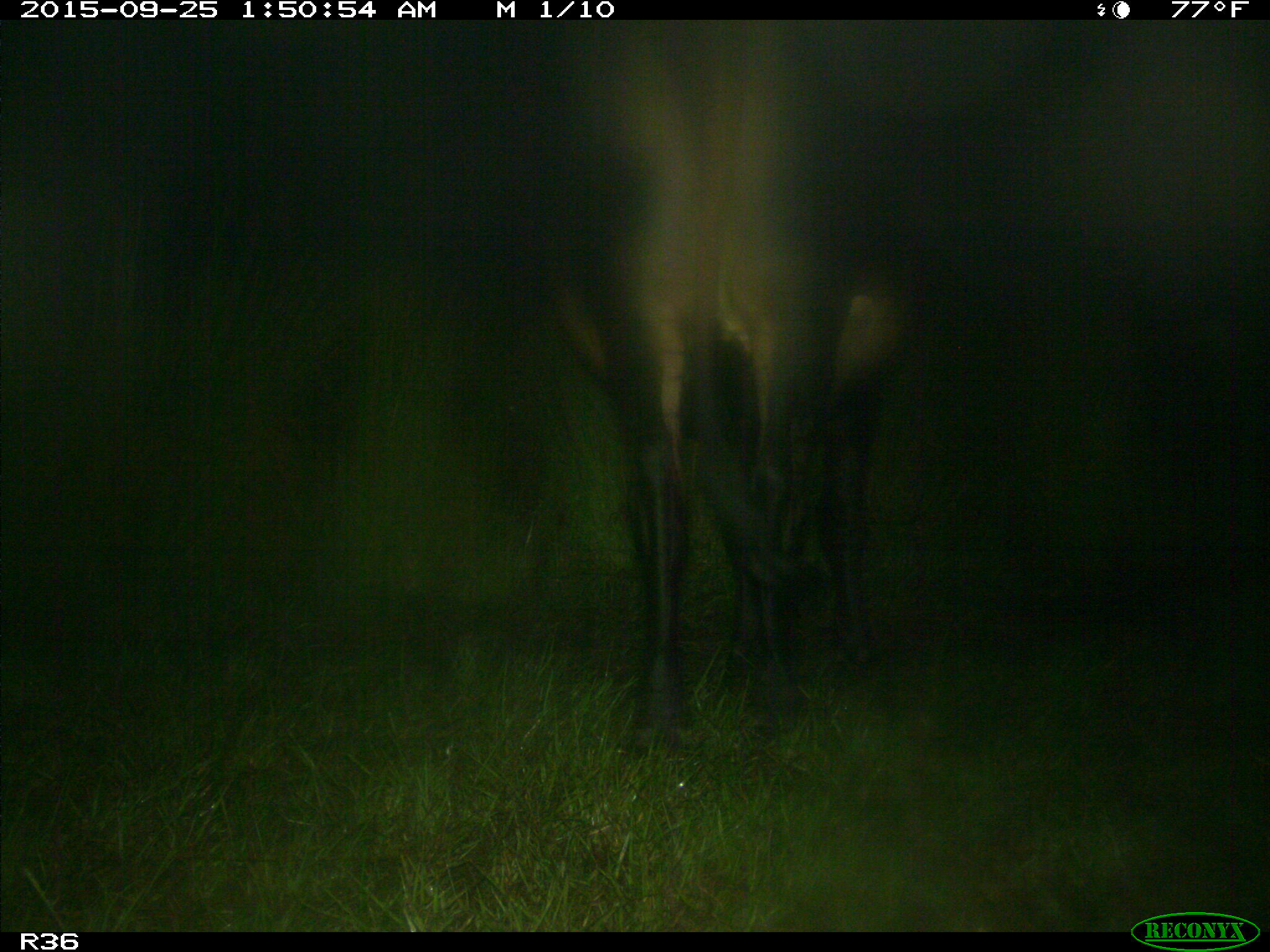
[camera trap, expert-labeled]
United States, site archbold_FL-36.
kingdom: Animalia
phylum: Chordata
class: Mammalia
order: Artiodactyla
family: Bovidae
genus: Bos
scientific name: Bos taurus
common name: domestic cow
Bos taurus (domestic cow).